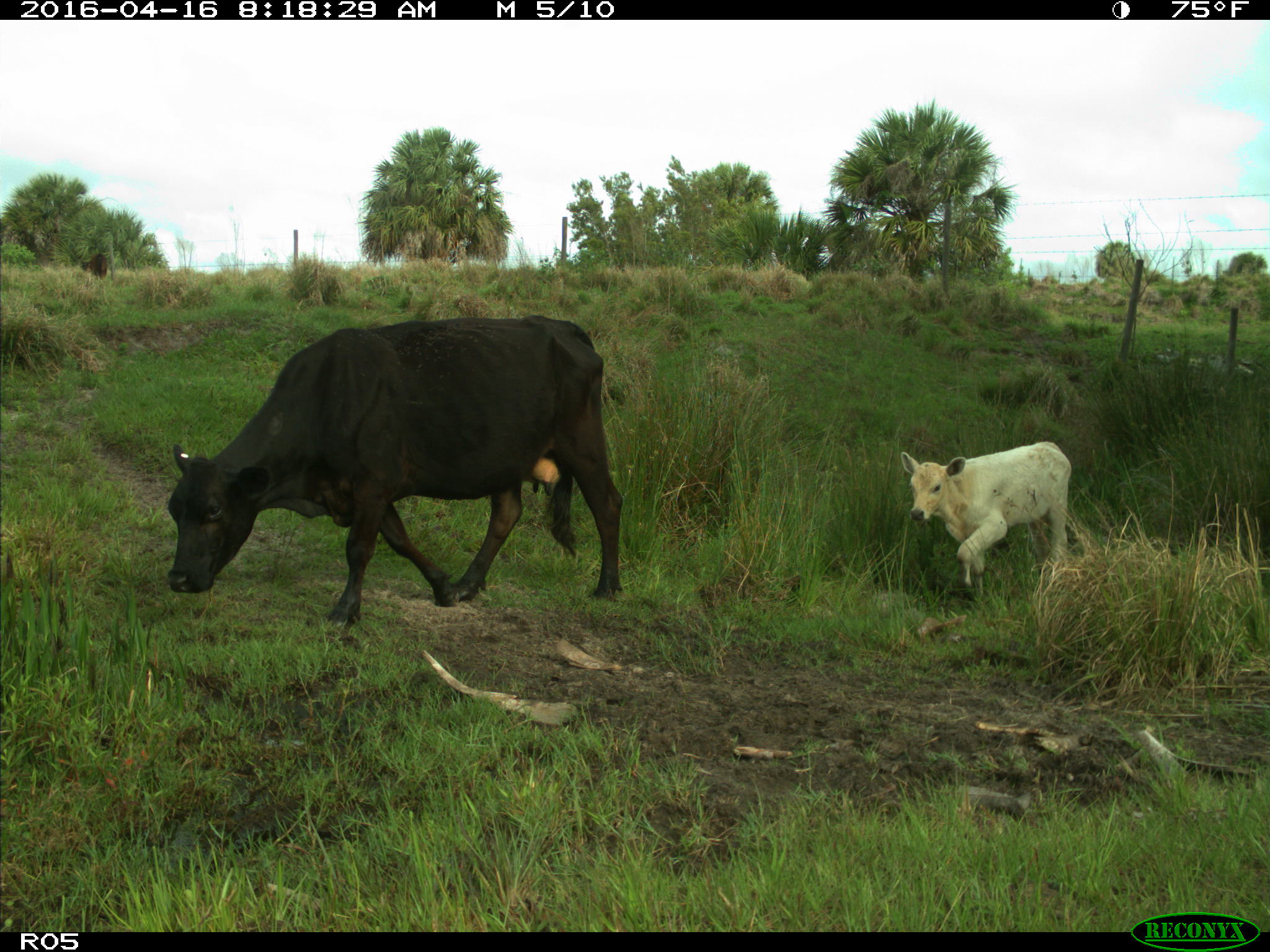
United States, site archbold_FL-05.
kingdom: Animalia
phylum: Chordata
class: Mammalia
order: Artiodactyla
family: Bovidae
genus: Bos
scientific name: Bos taurus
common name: domestic cow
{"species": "Bos taurus (domestic cow)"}